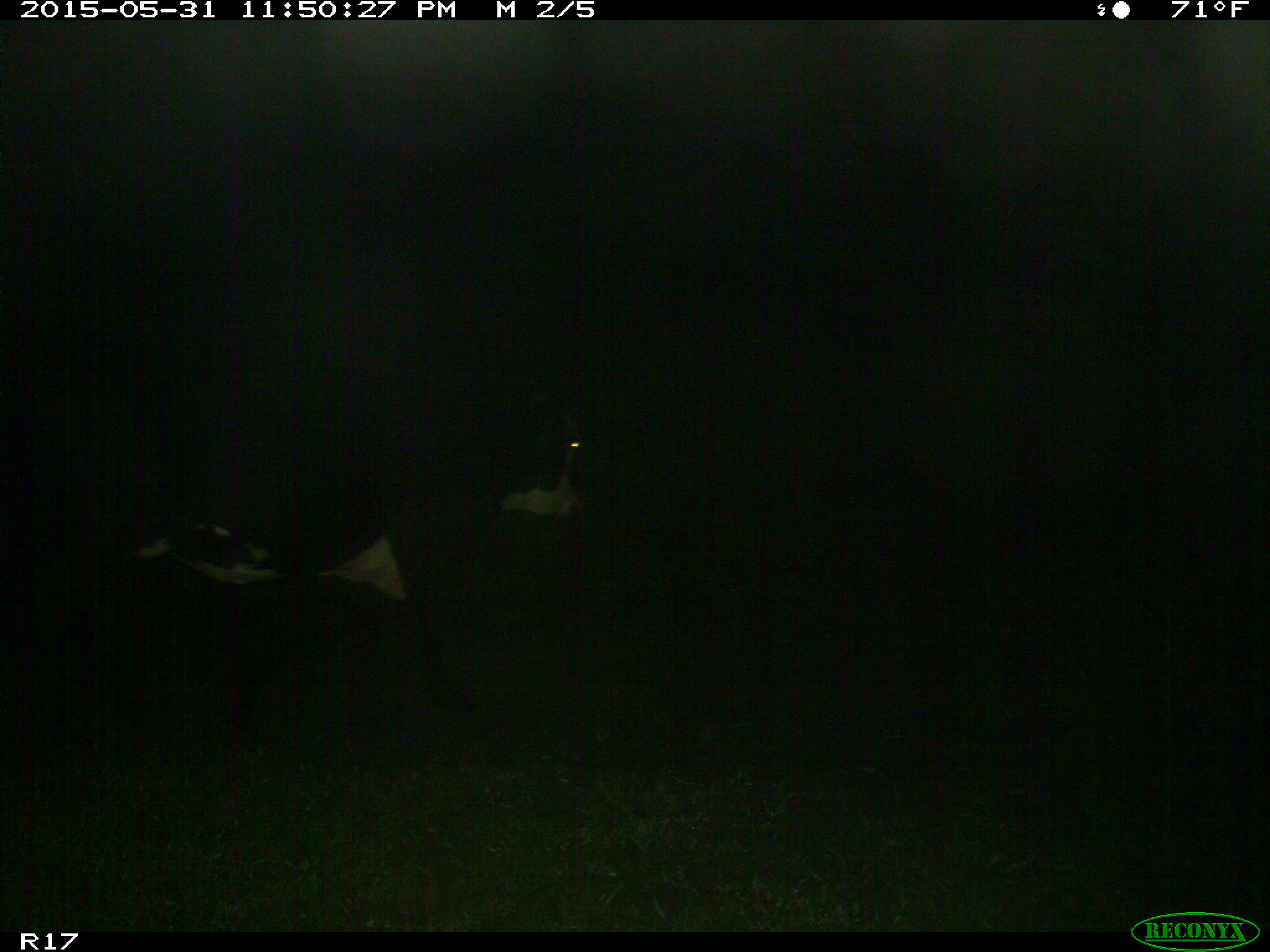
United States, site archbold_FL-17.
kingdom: Animalia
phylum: Chordata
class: Mammalia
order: Artiodactyla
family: Bovidae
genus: Bos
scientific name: Bos taurus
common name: domestic cow